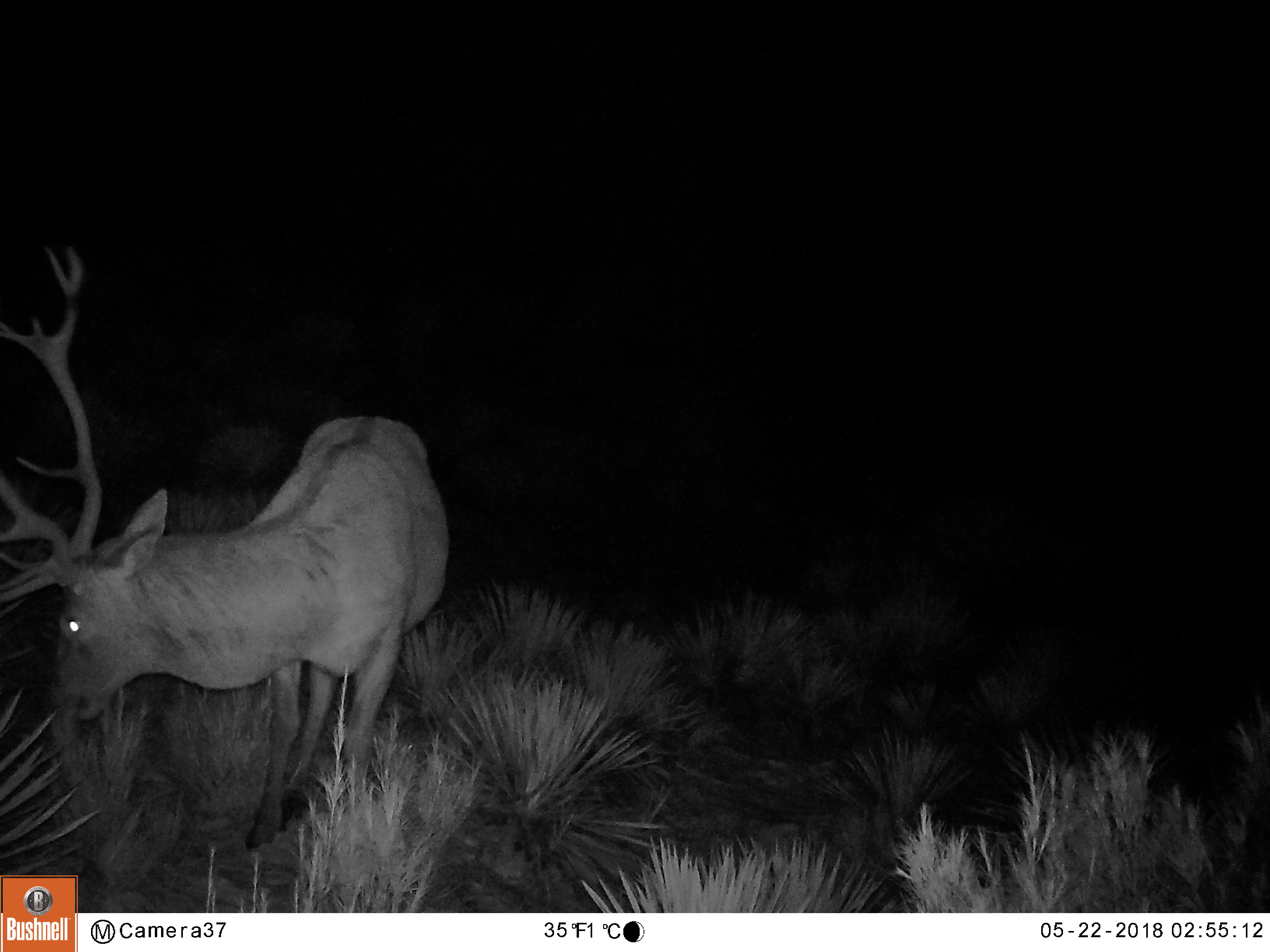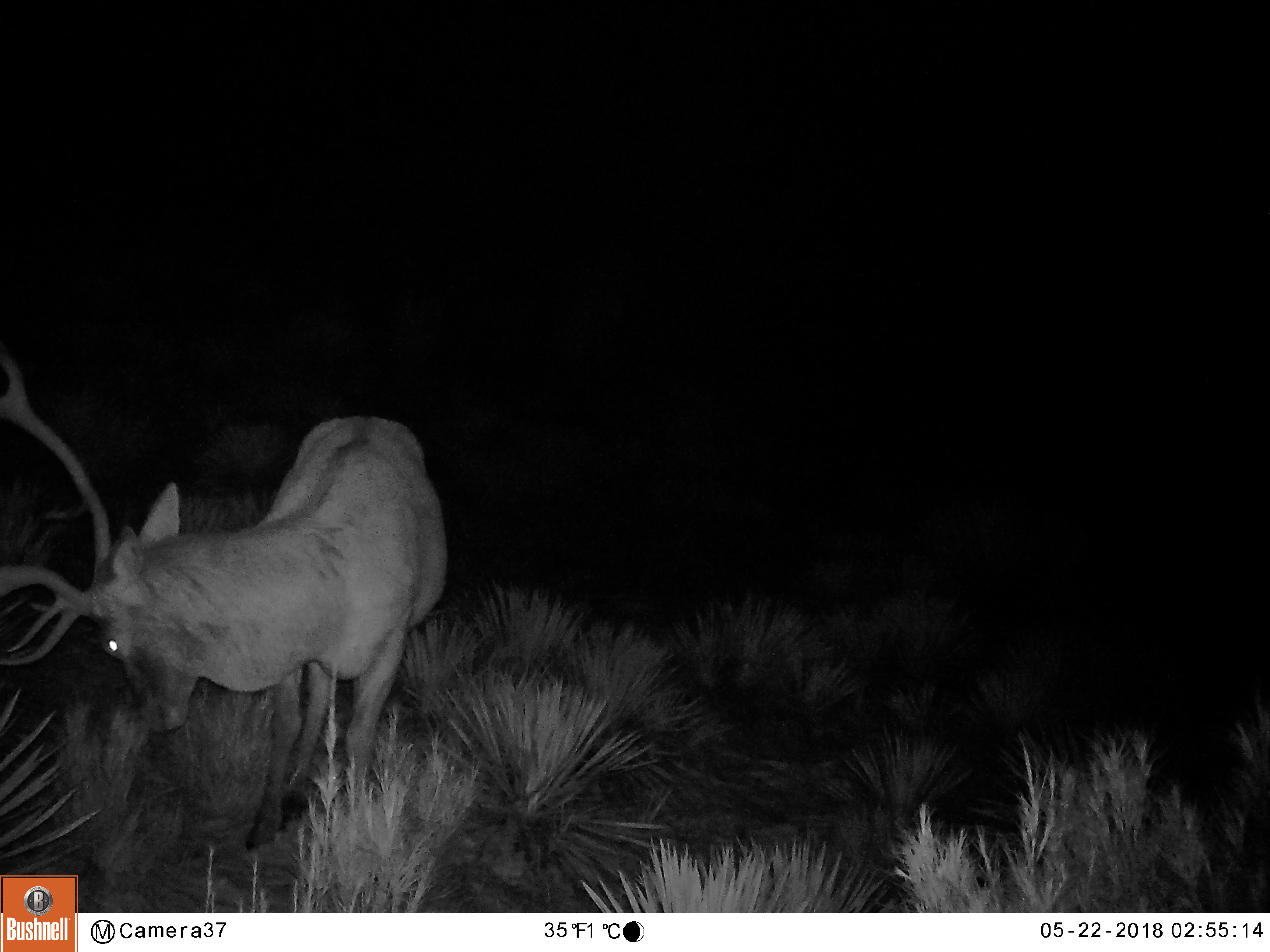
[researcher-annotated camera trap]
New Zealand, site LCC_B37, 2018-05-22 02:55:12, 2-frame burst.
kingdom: Animalia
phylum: Chordata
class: Mammalia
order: Artiodactyla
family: Cervidae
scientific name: Cervidae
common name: deer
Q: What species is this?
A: Deer (Cervidae).